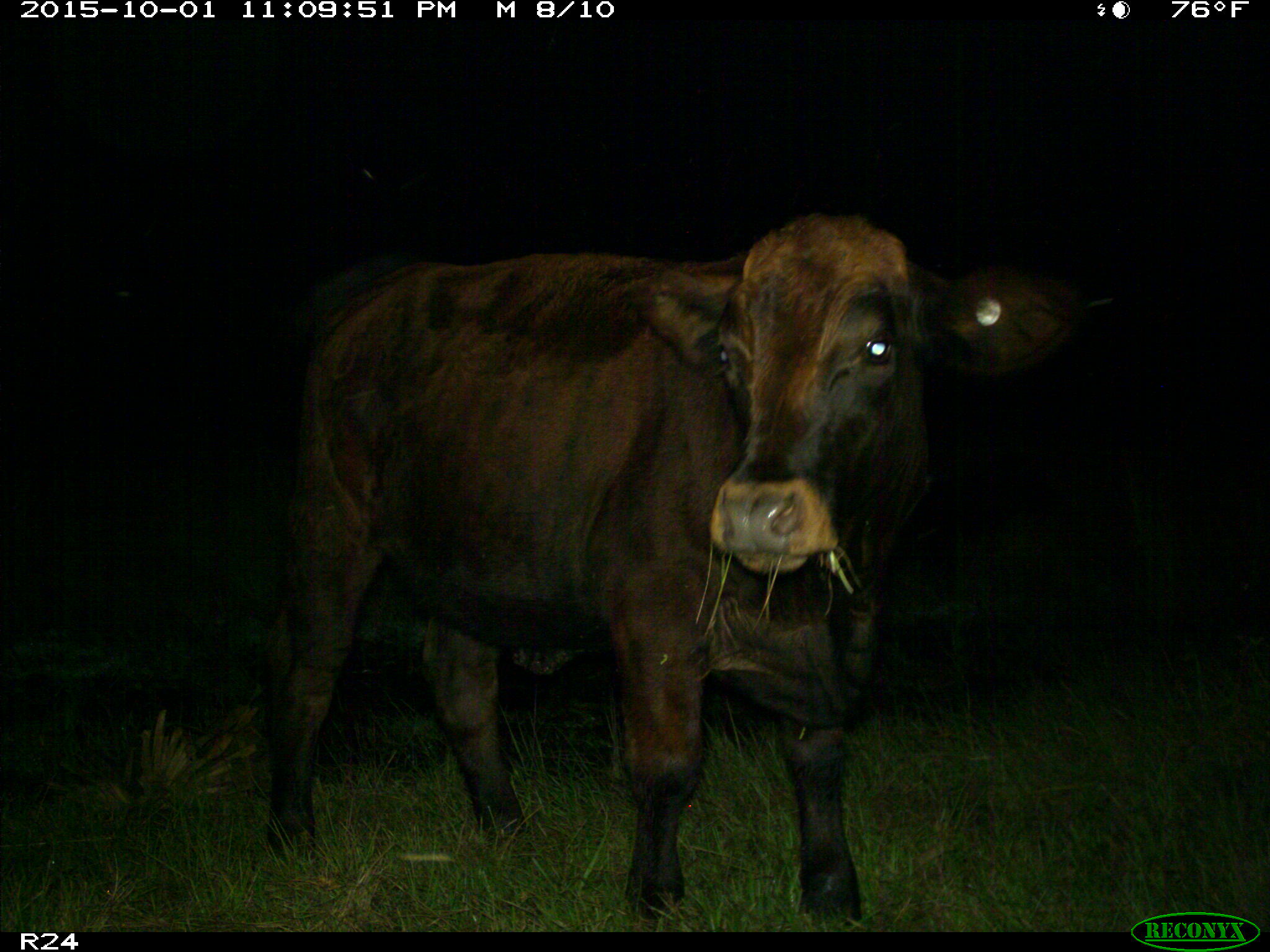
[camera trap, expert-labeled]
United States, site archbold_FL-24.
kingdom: Animalia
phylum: Chordata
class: Mammalia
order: Artiodactyla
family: Bovidae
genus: Bos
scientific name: Bos taurus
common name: domestic cow